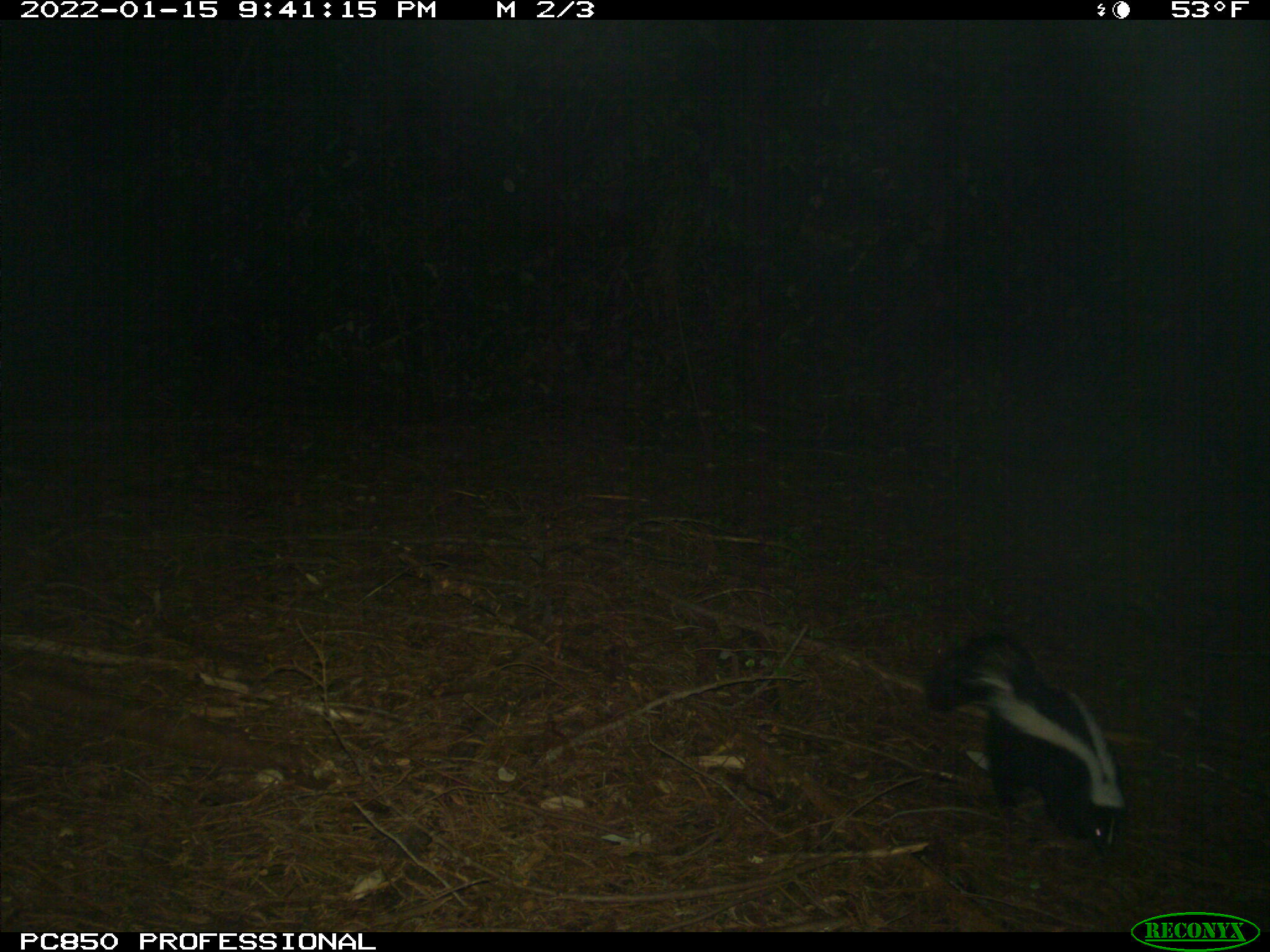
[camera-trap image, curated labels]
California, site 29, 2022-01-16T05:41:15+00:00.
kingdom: Animalia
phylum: Chordata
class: Mammalia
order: Carnivora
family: Mephitidae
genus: Mephitis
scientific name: Mephitis mephitis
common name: striped skunk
Striped skunk (Mephitis mephitis).